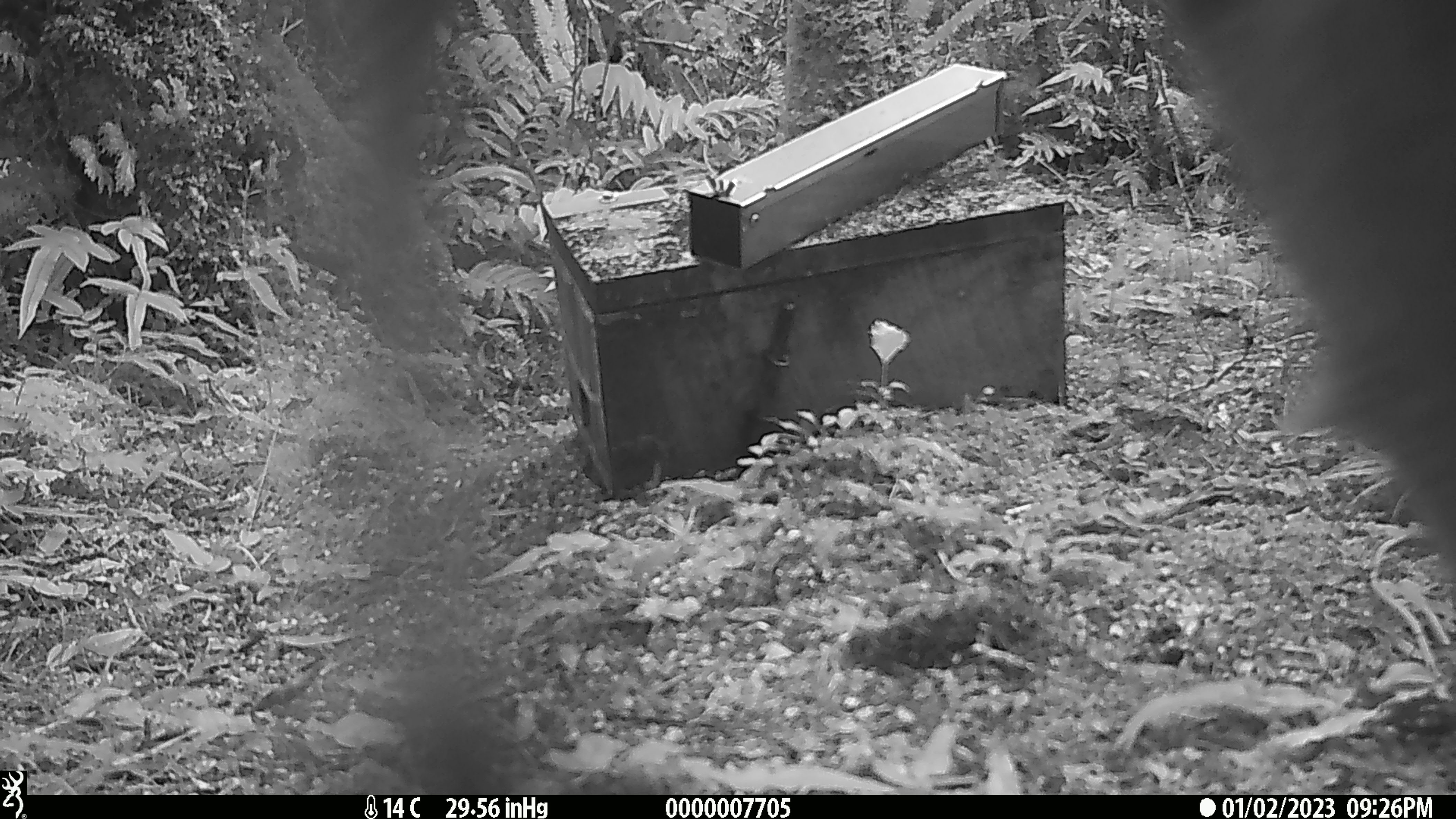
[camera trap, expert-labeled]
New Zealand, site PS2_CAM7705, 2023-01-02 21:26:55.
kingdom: Animalia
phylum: Chordata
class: Mammalia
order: Artiodactyla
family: Cervidae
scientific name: Cervidae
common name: deer